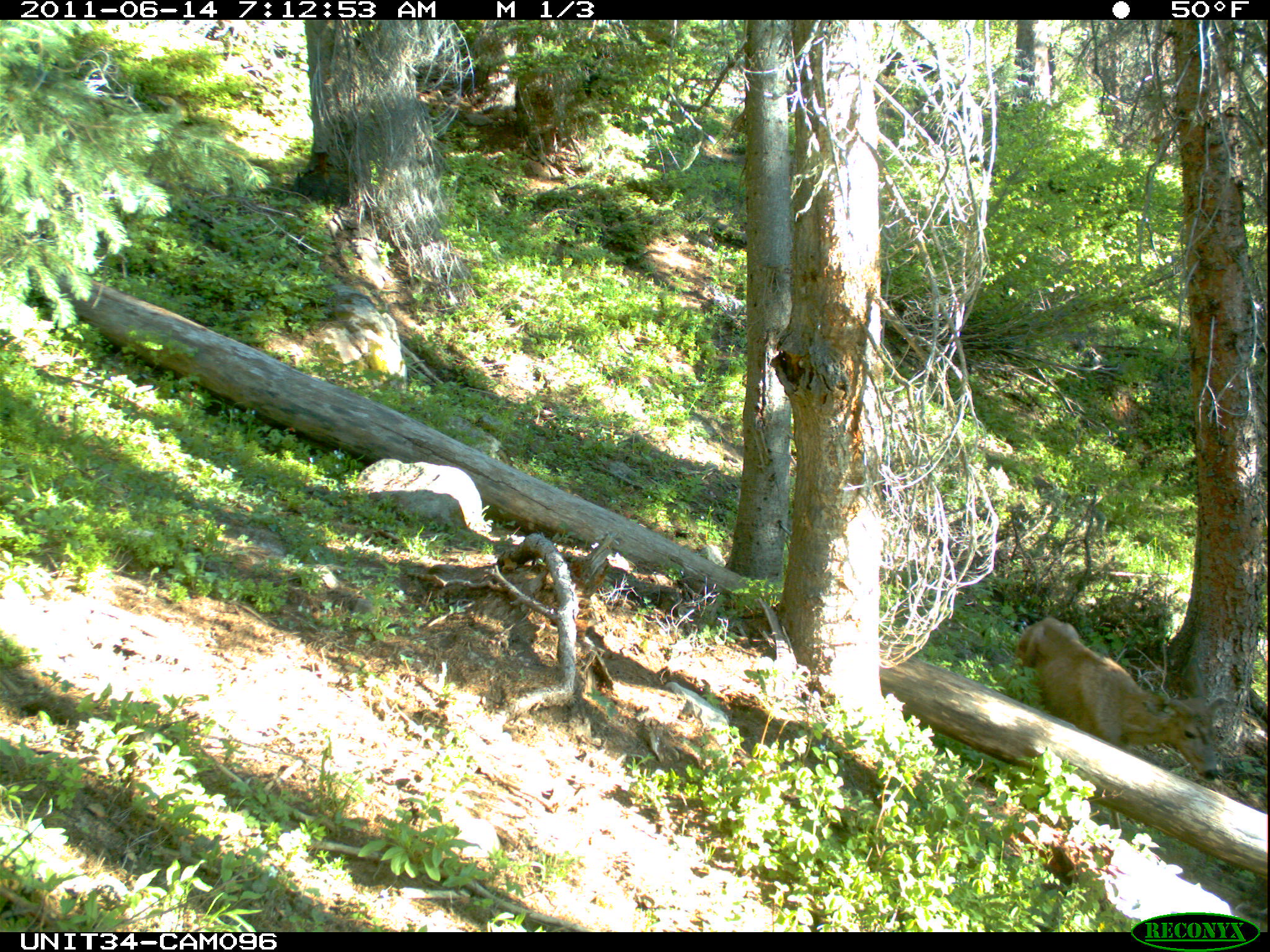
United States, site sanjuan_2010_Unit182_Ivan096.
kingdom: Animalia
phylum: Chordata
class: Mammalia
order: Artiodactyla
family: Cervidae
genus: Odocoileus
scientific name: Odocoileus hemionus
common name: mule deer